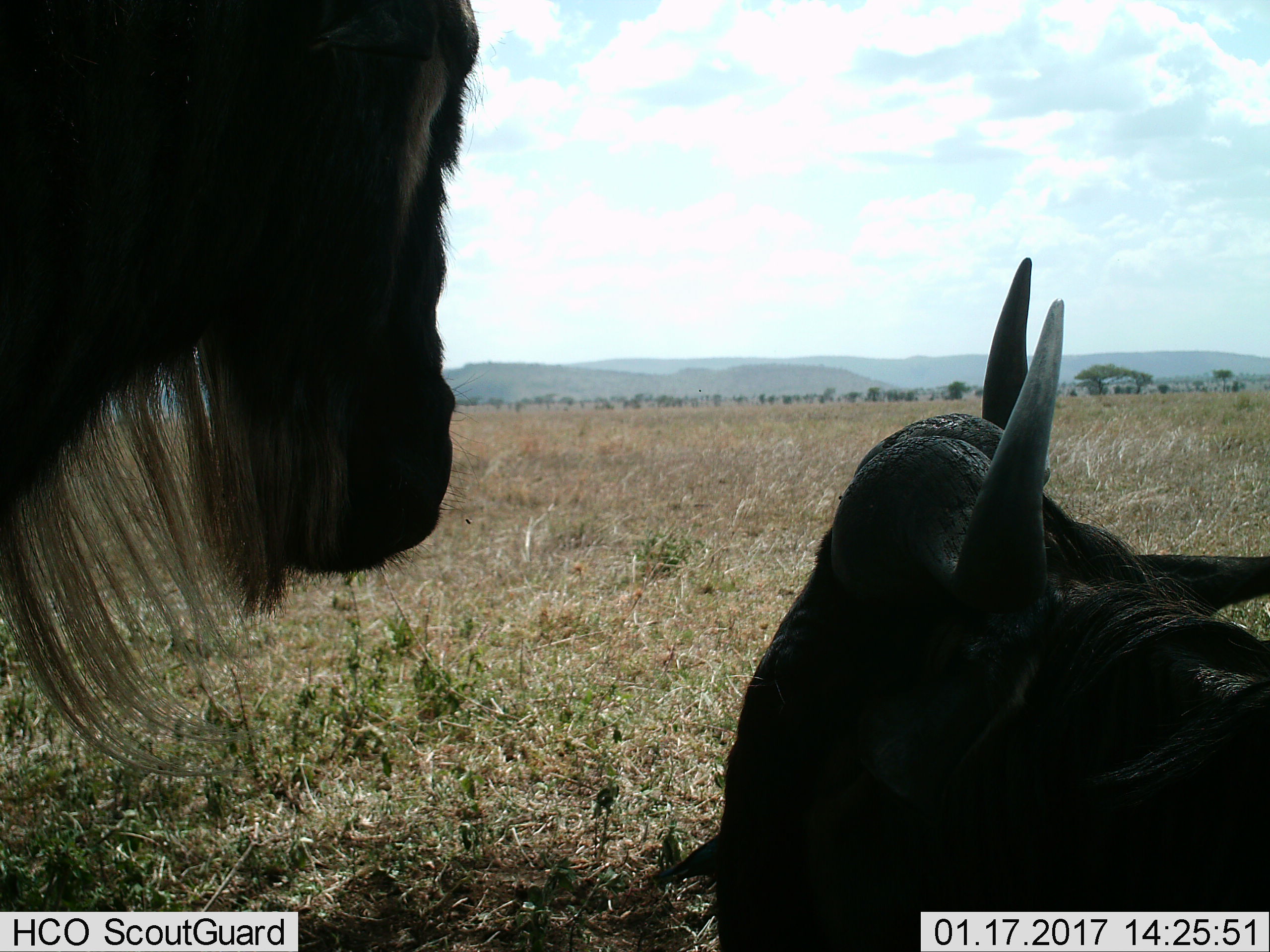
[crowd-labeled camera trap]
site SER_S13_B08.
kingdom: Animalia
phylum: Chordata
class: Mammalia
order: Artiodactyla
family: Bovidae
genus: Connochaetes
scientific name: Connochaetes taurinus taurinus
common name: blue wildebeest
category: wildebeestblue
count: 2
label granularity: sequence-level